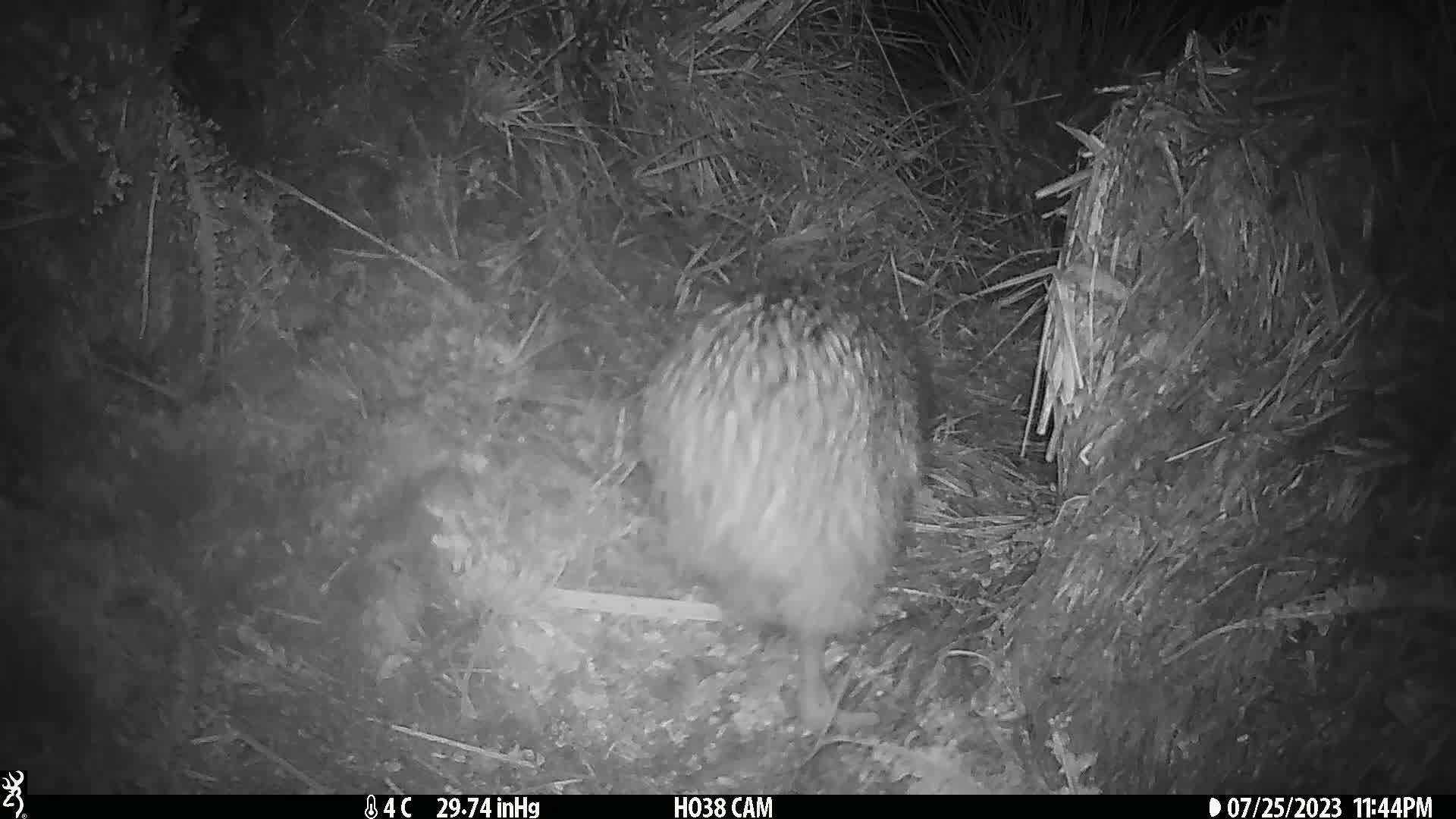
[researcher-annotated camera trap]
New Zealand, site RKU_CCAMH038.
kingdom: Animalia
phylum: Chordata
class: Aves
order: Apterygiformes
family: Apterygidae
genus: Apteryx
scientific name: Apteryx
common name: kiwi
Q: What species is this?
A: Kiwi (Apteryx).